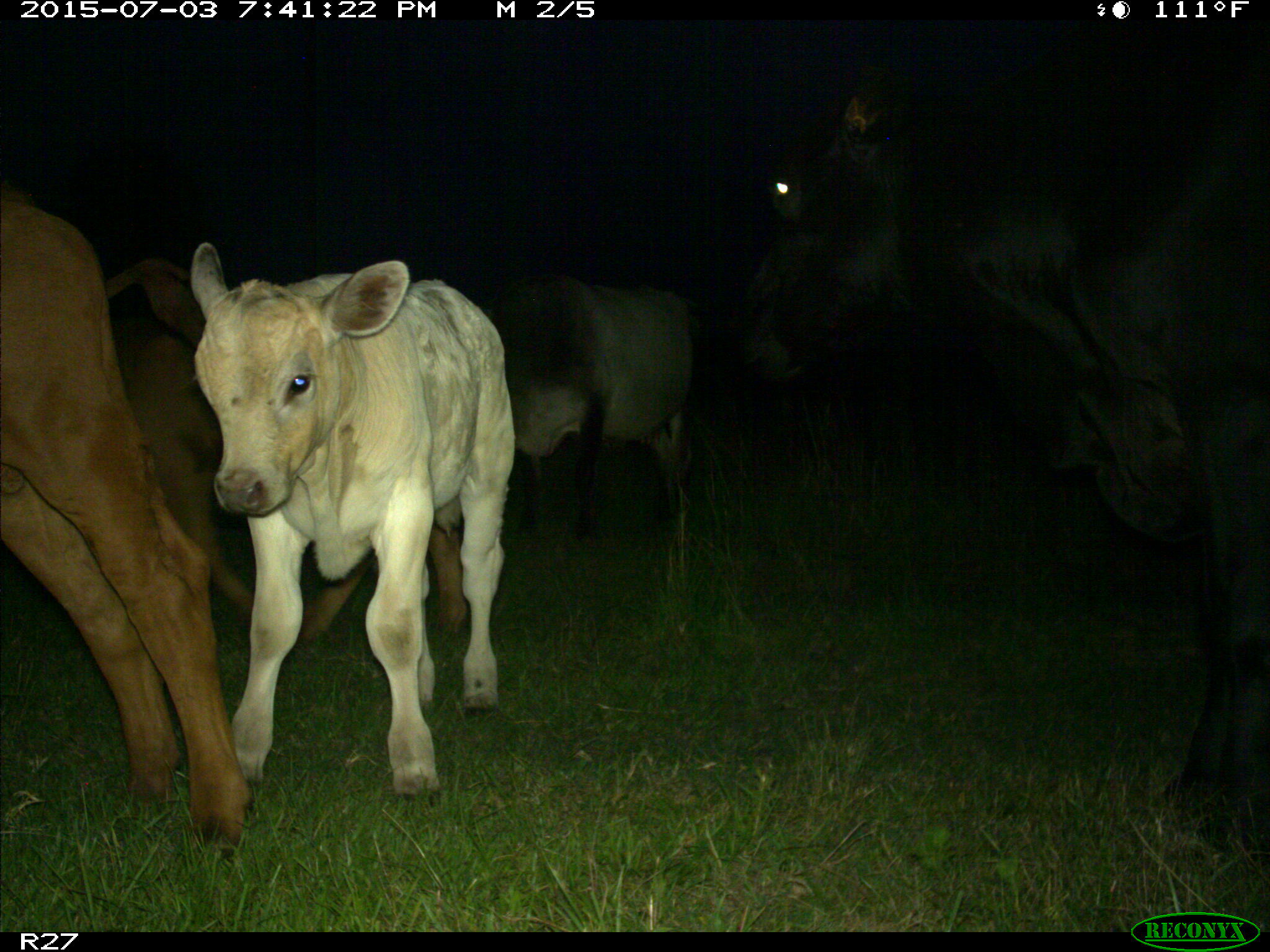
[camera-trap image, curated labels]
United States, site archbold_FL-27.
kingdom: Animalia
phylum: Chordata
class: Mammalia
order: Artiodactyla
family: Bovidae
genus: Bos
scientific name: Bos taurus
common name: domestic cow